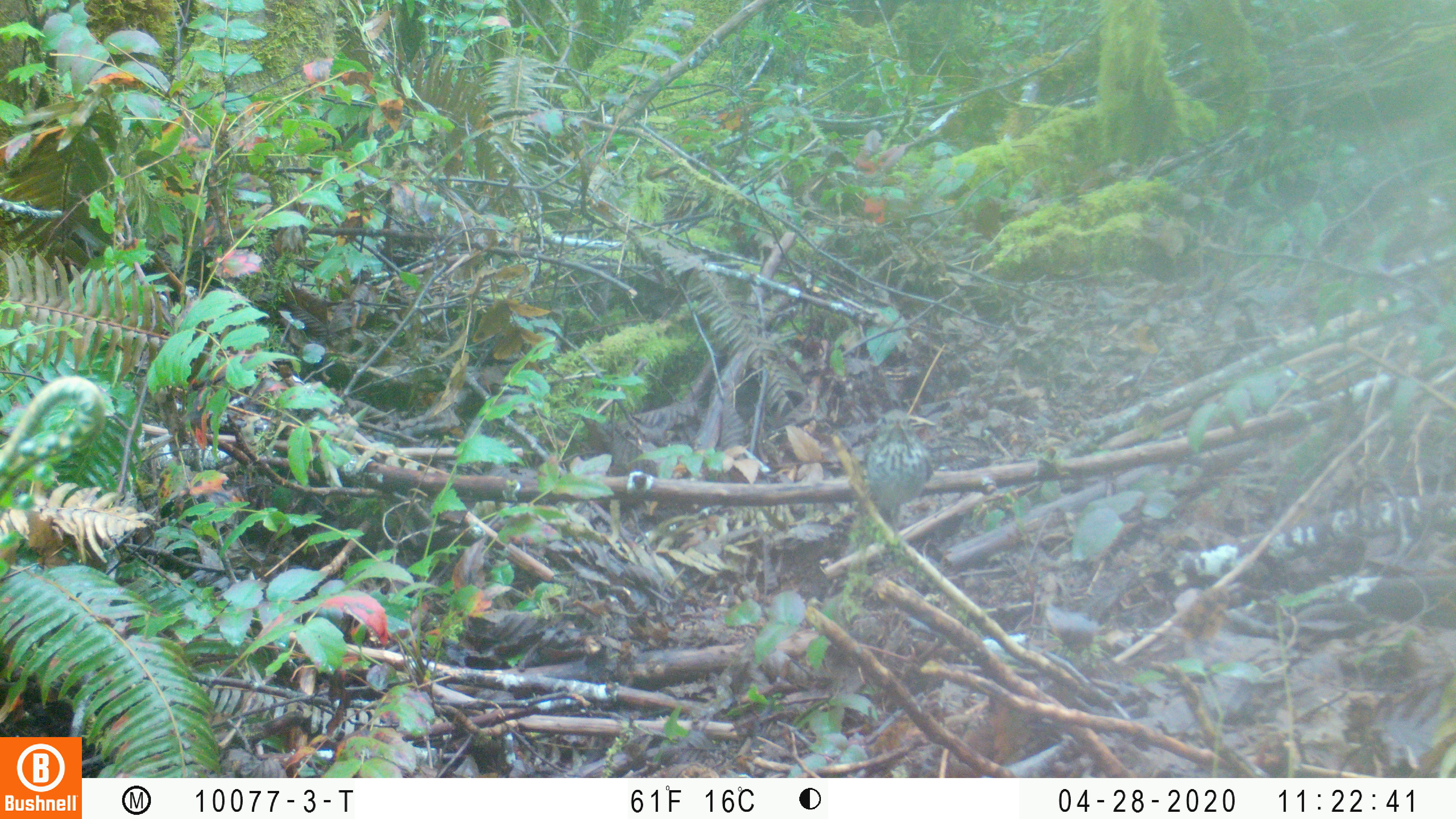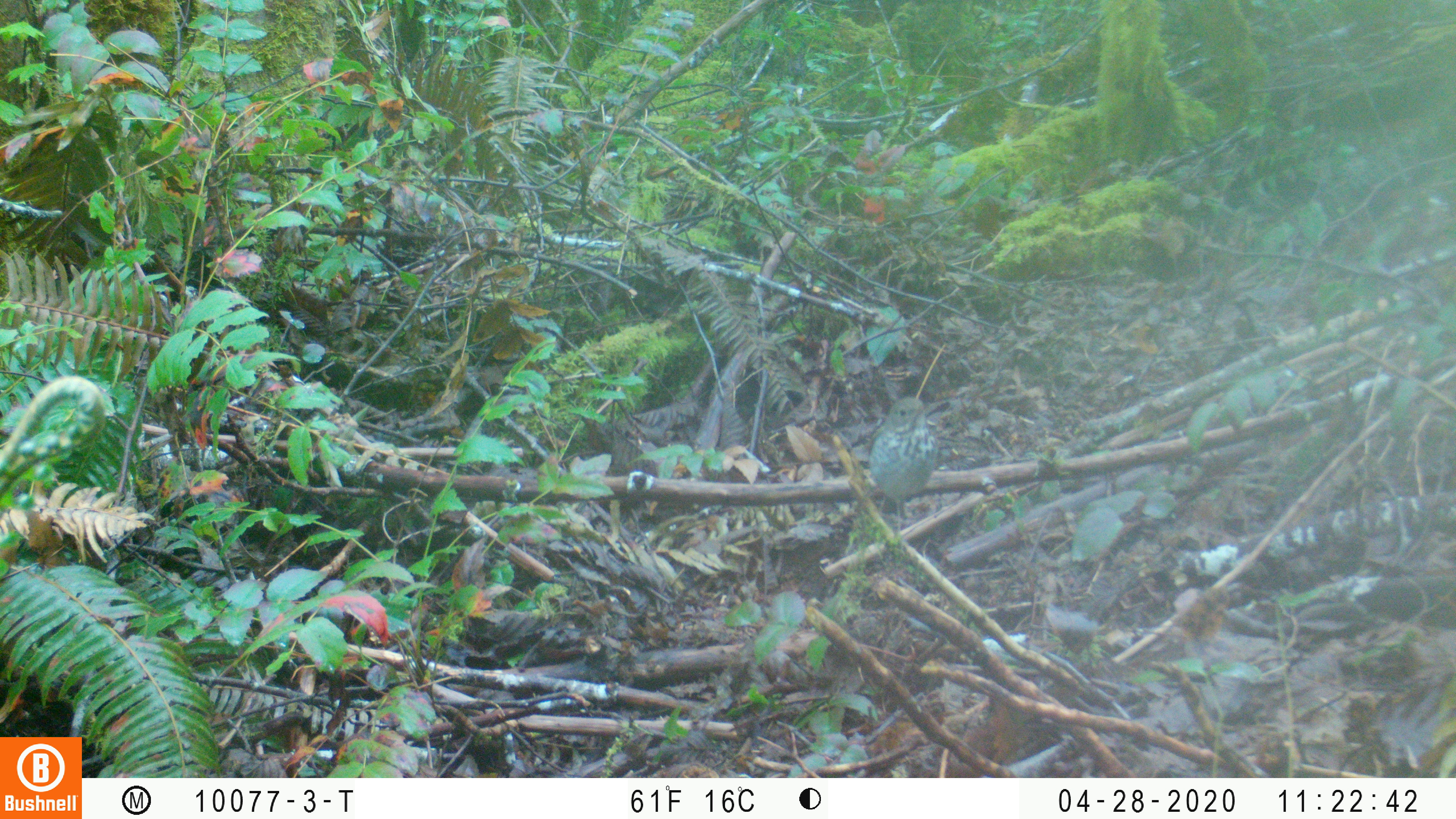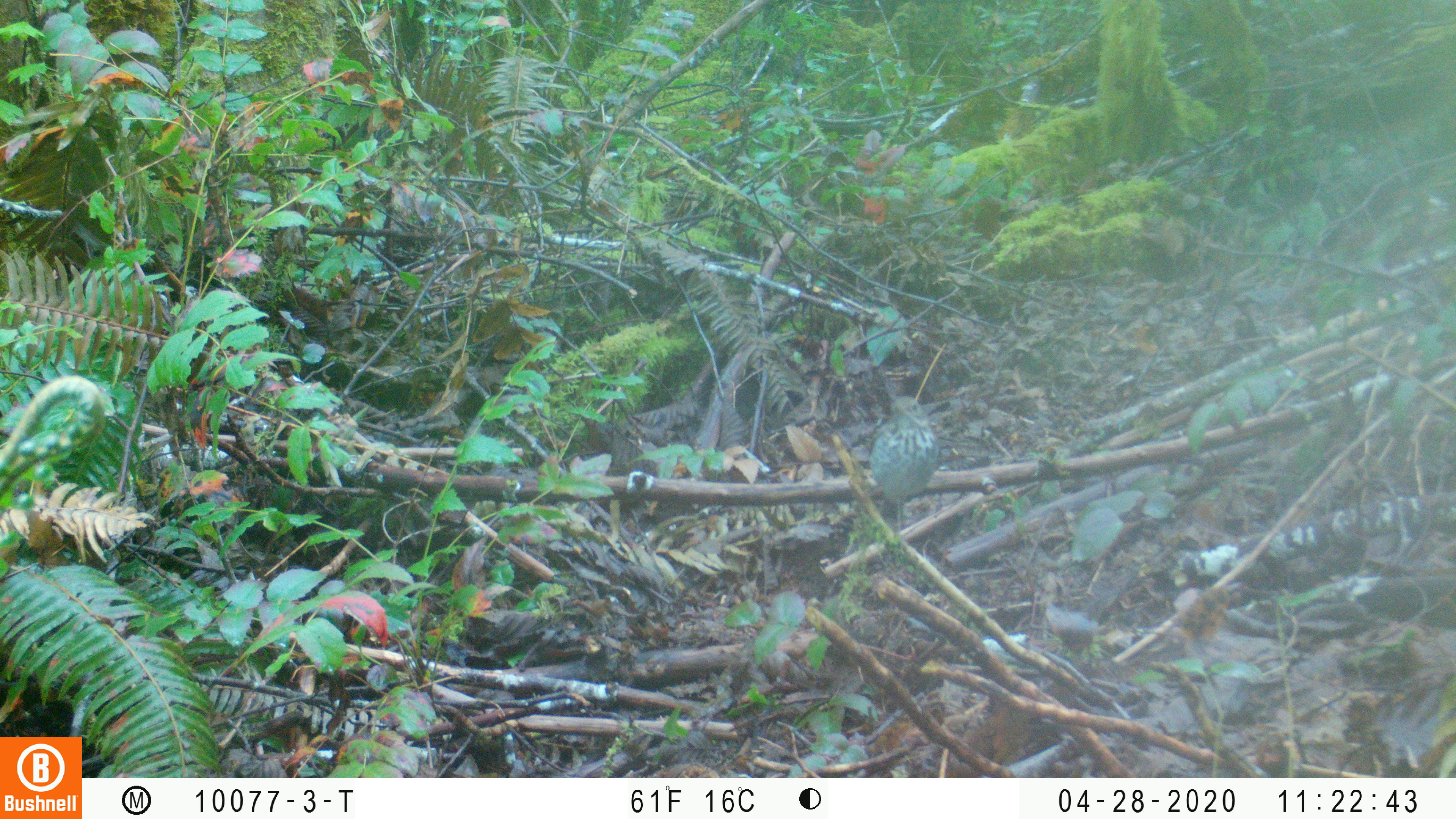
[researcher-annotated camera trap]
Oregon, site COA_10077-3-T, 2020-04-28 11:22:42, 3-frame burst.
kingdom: Animalia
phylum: Chordata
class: Aves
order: Passeriformes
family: Turdidae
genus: Catharus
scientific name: Catharus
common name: brown thrushes and nightingale-thrushes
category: catharus species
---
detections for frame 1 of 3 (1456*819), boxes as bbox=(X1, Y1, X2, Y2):
catharus species: bbox=(859, 390, 944, 557)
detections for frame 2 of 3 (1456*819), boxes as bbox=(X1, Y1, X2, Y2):
catharus species: bbox=(849, 382, 949, 549)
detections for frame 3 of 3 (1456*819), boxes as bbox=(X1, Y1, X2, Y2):
catharus species: bbox=(855, 386, 948, 547)